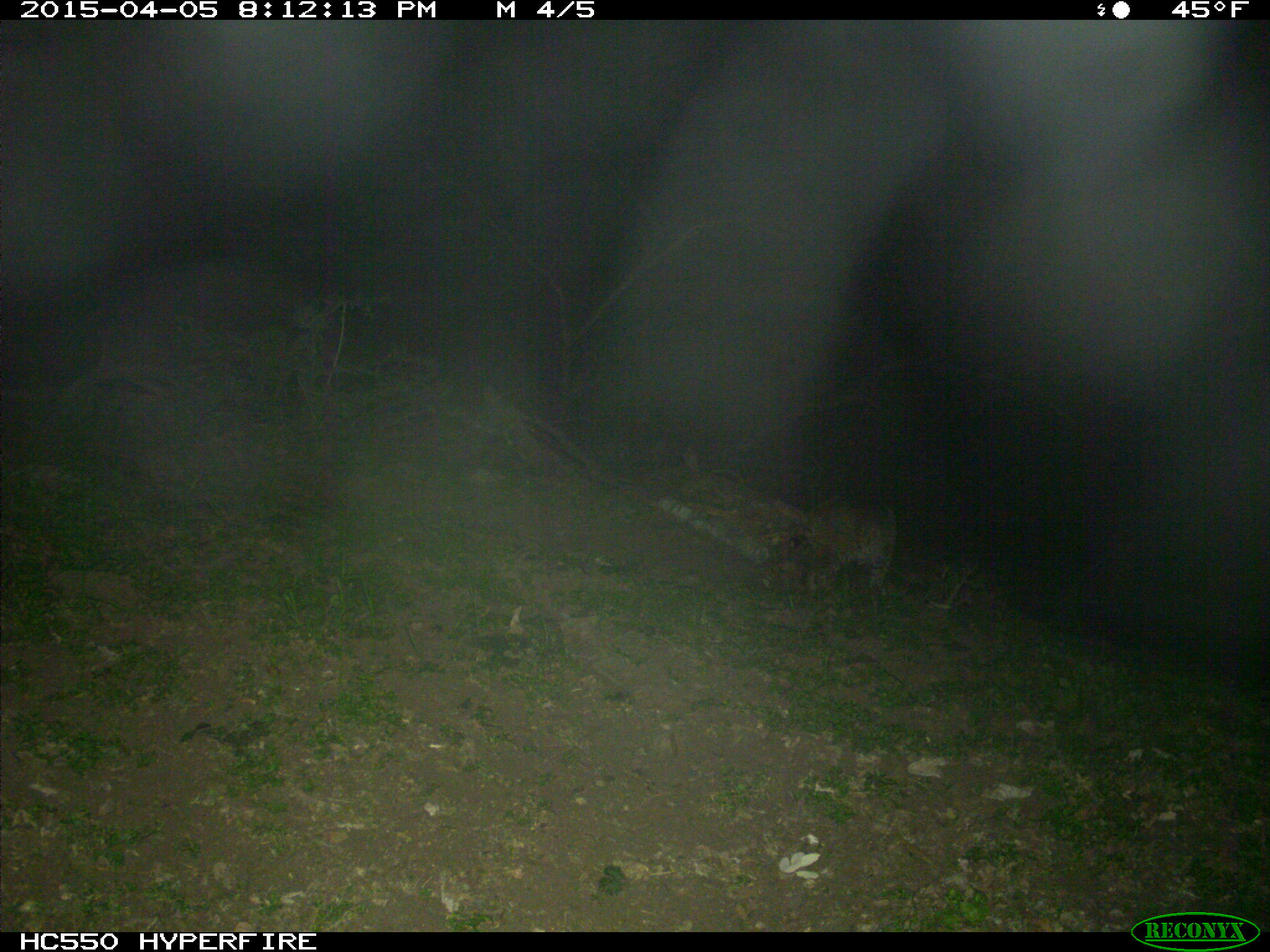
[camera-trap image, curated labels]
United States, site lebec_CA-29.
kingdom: Animalia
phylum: Chordata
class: Mammalia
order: Carnivora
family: Felidae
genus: Lynx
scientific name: Lynx rufus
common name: bobcat